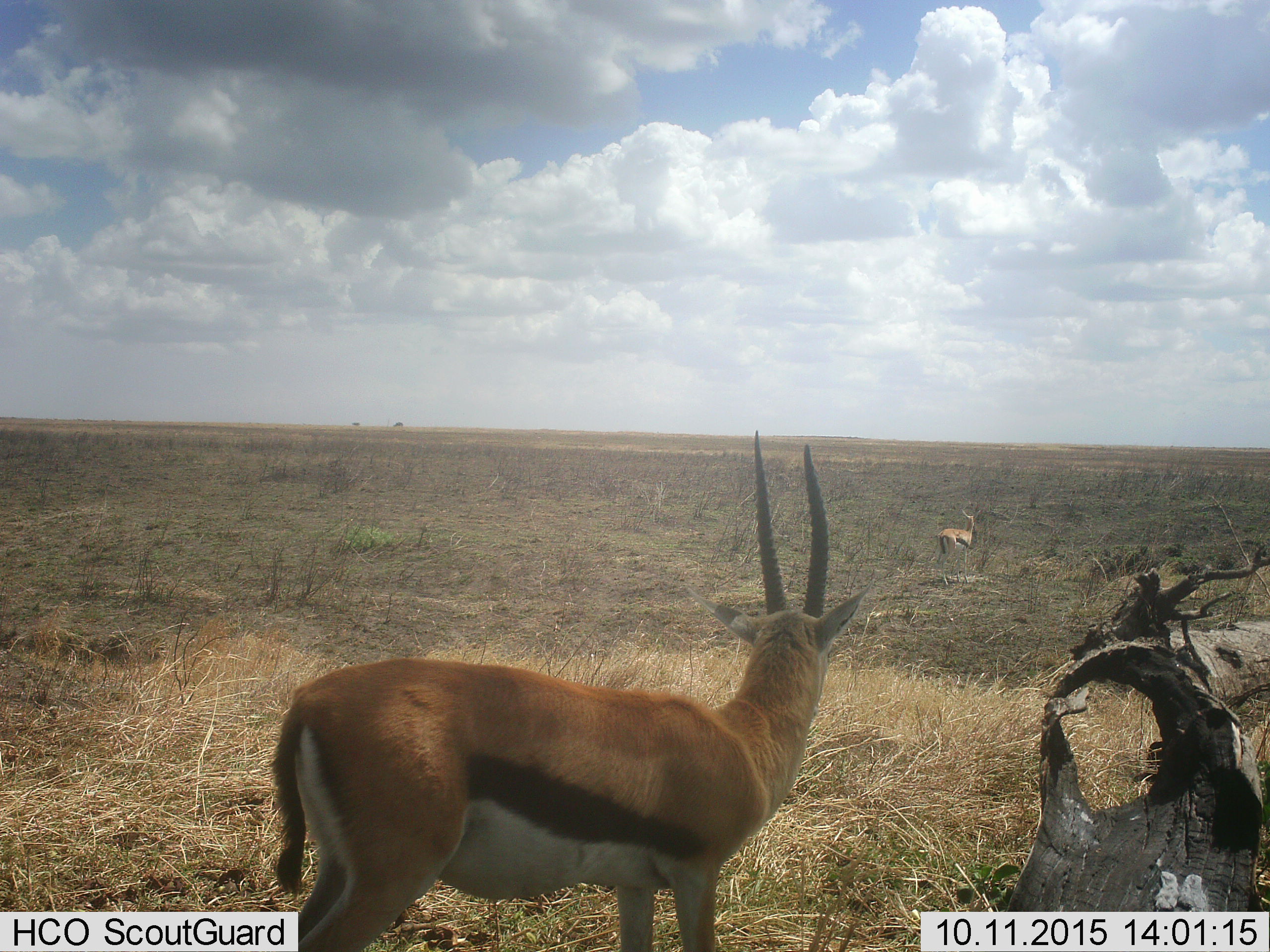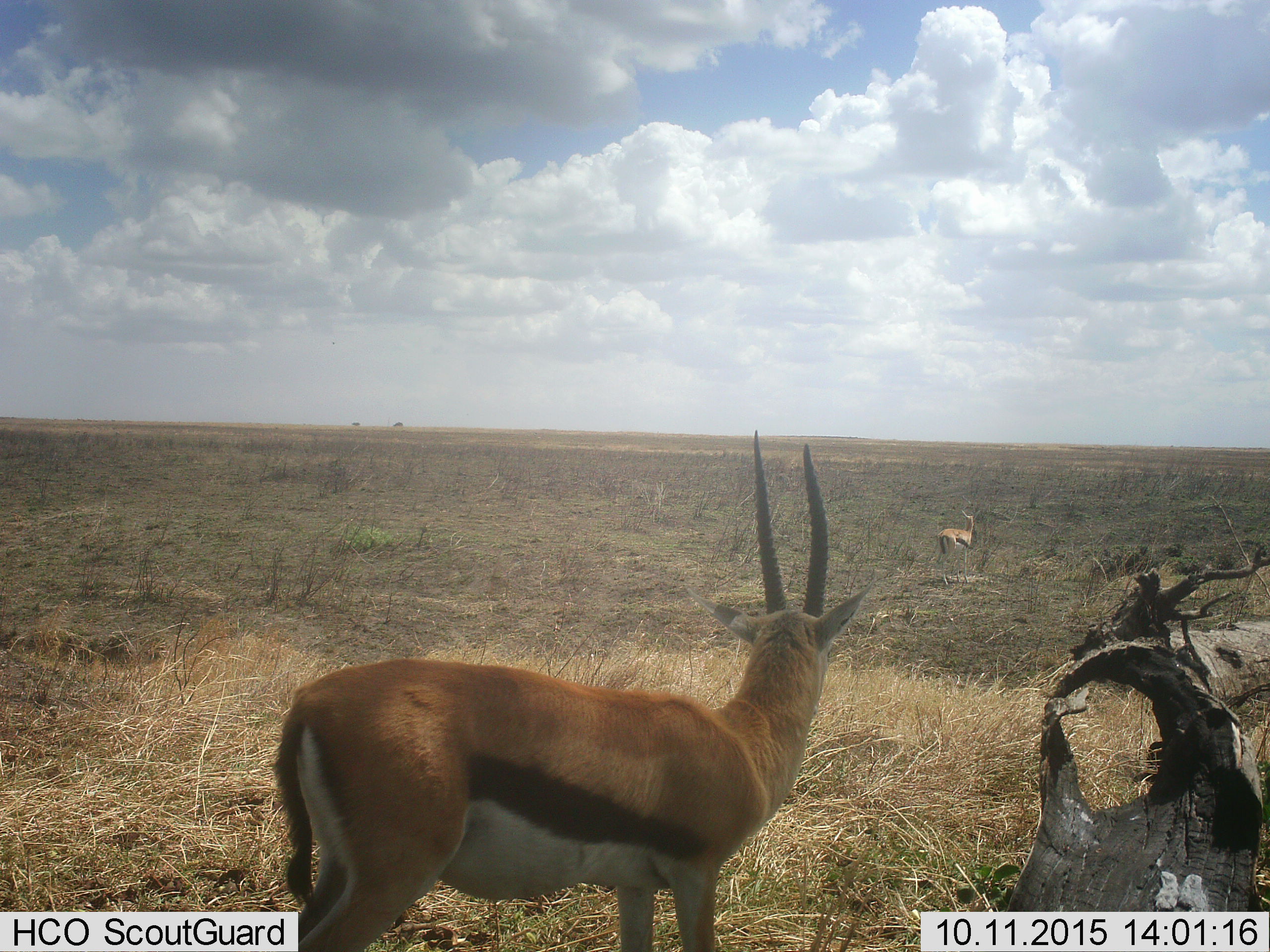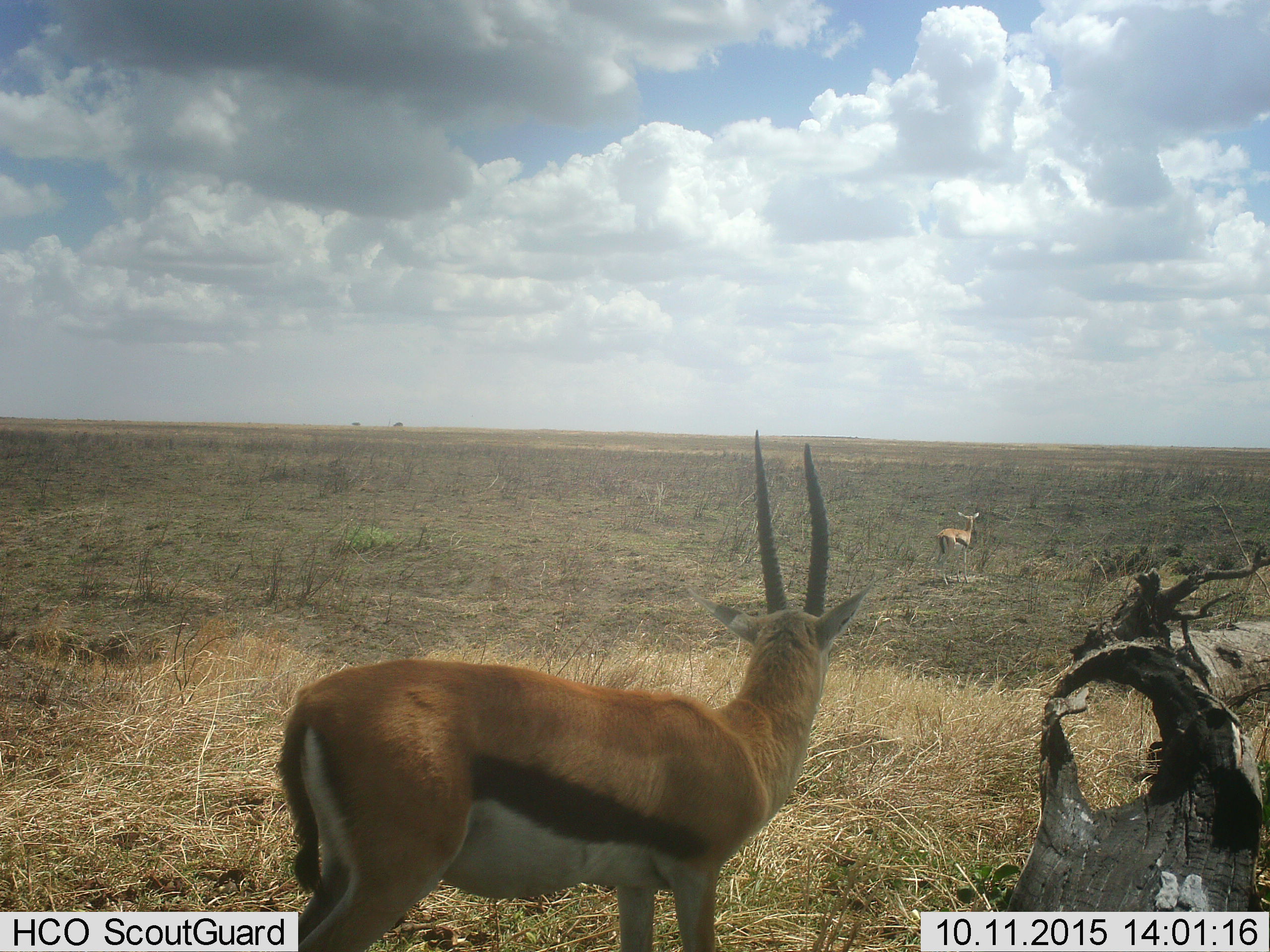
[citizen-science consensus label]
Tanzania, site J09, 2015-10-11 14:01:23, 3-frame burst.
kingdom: Animalia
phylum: Chordata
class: Mammalia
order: Artiodactyla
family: Bovidae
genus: Eudorcas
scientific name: Eudorcas thomsonii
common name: thomson's gazelle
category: gazellethomsons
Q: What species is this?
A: Gazellethomsons (thomson's gazelle) (Eudorcas thomsonii).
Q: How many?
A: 2.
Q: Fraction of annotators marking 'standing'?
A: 78%.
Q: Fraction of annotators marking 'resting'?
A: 0%.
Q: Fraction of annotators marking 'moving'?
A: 22%.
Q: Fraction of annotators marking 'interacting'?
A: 0%.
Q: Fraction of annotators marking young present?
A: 0%.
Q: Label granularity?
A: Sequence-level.